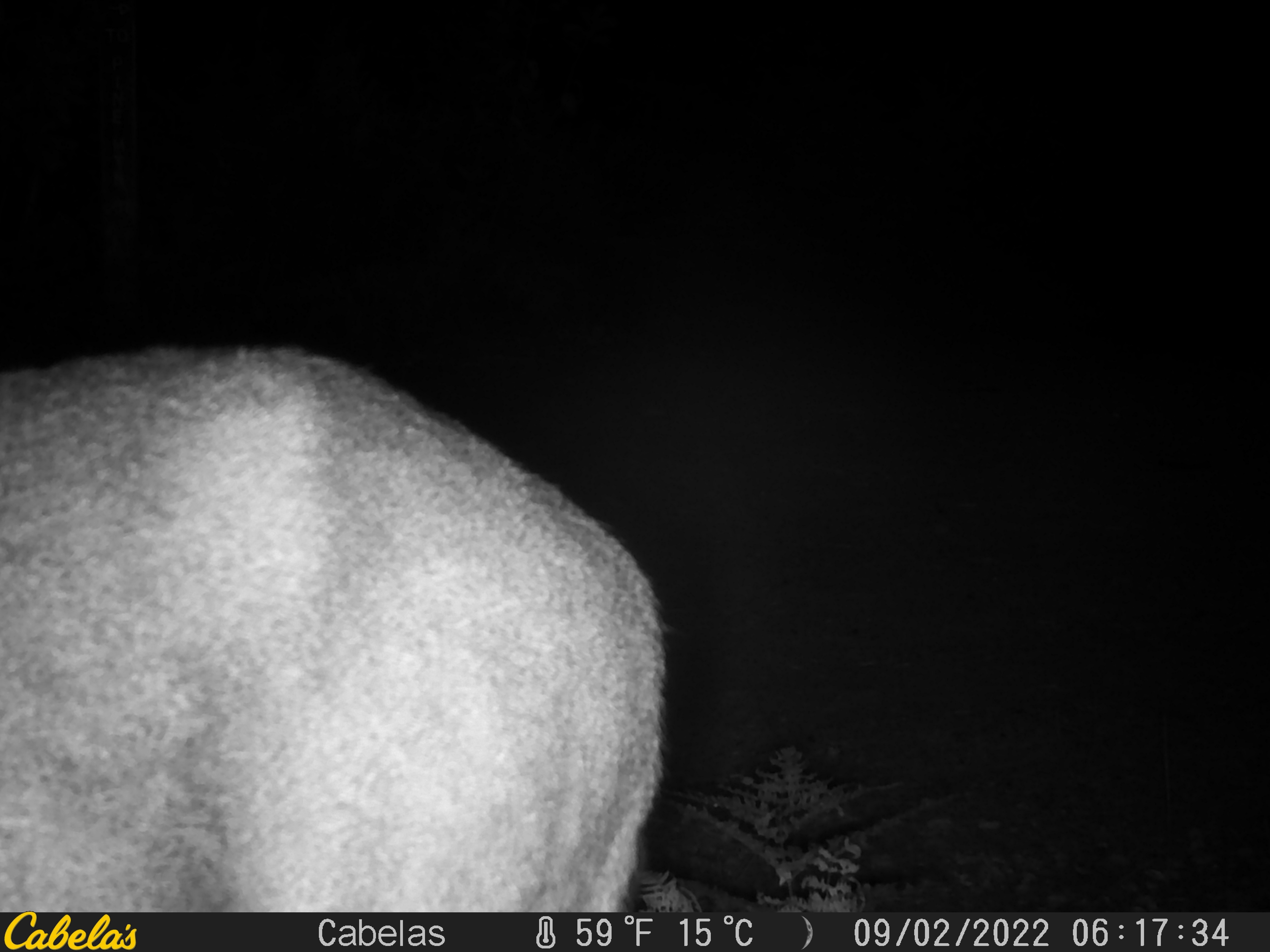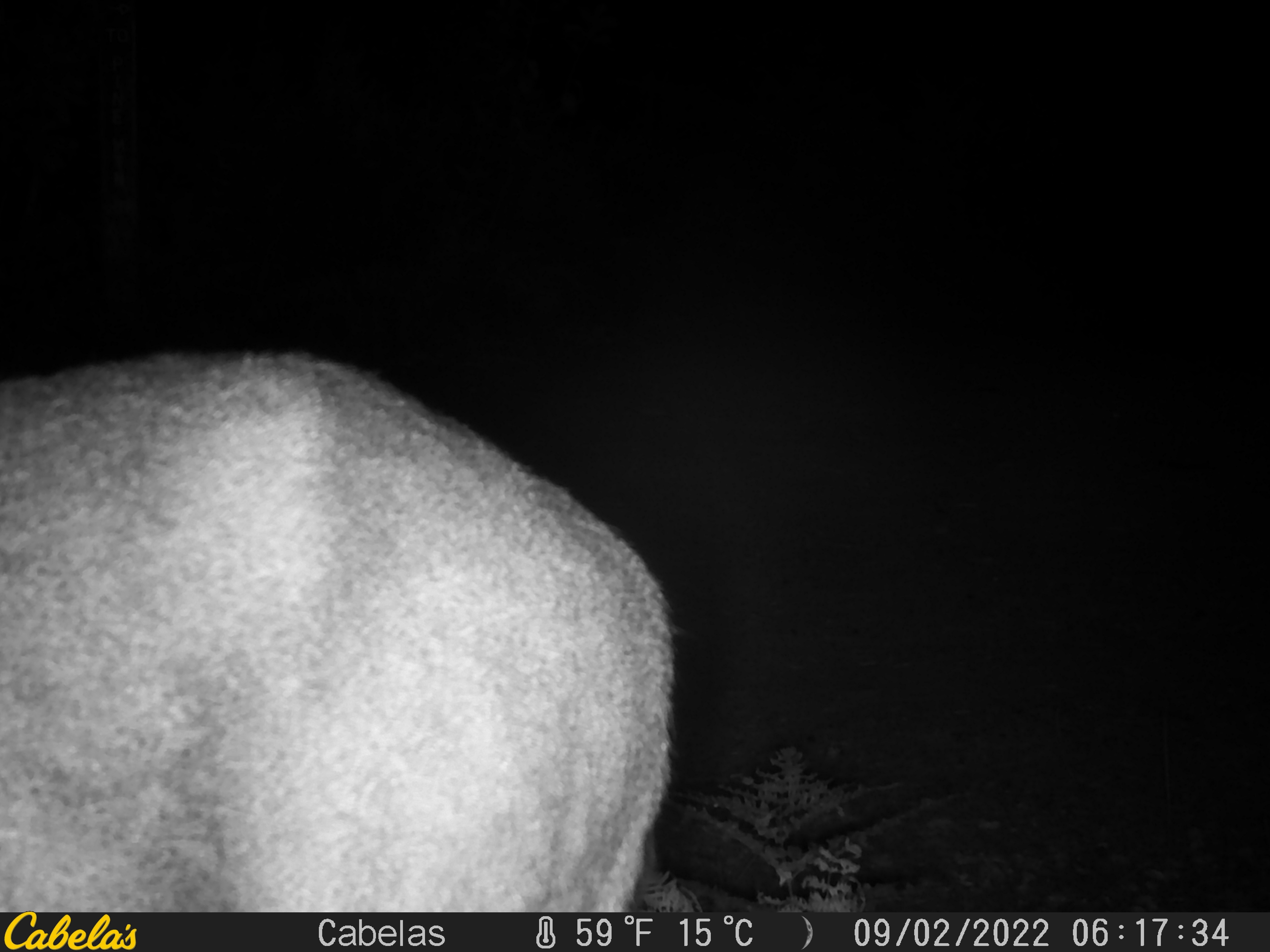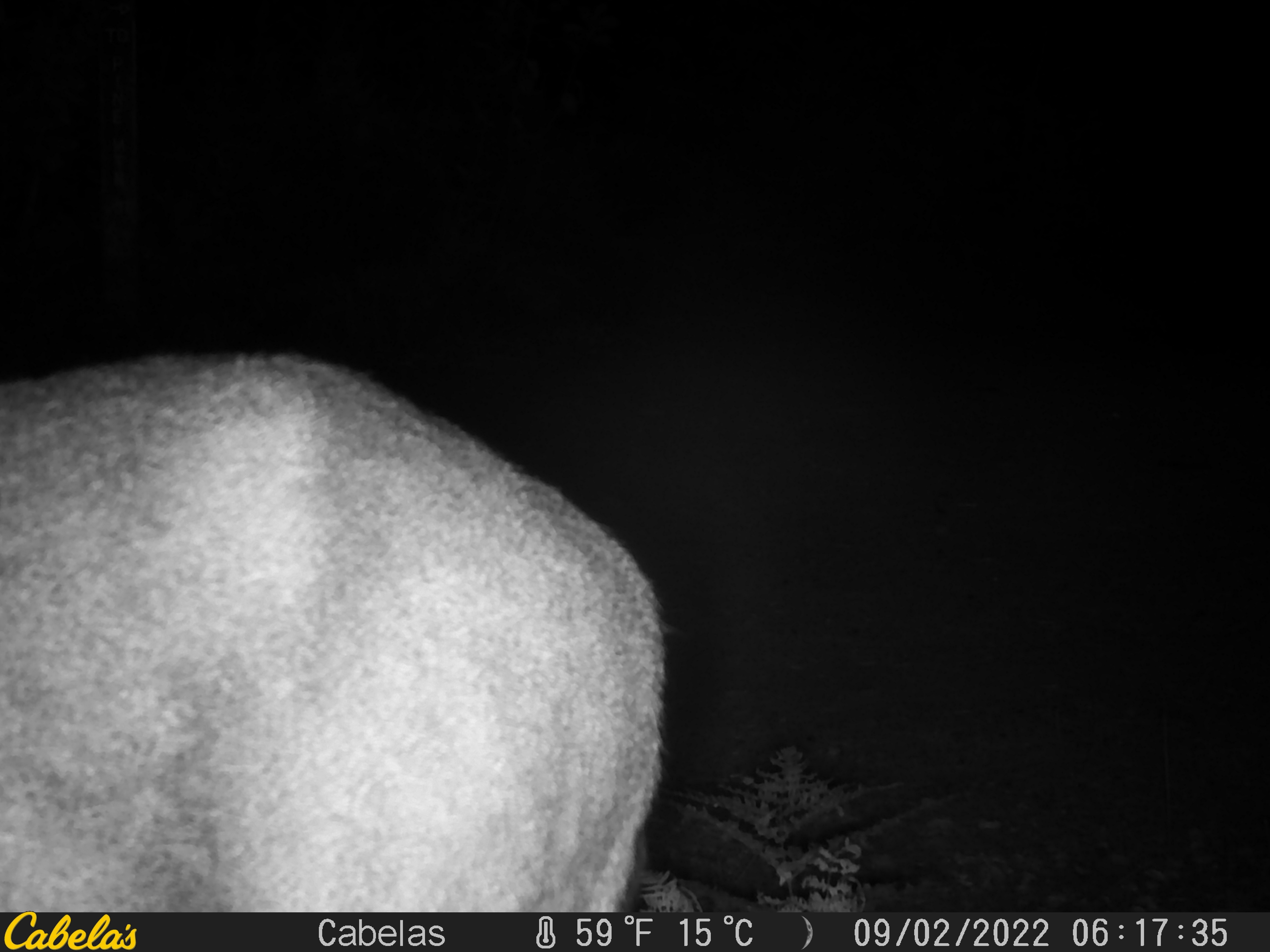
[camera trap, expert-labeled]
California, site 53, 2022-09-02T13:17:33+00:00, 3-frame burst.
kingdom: Animalia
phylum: Chordata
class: Mammalia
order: Artiodactyla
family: Cervidae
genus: Odocoileus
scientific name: Odocoileus hemionus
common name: mule deer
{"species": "mule deer (Odocoileus hemionus)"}